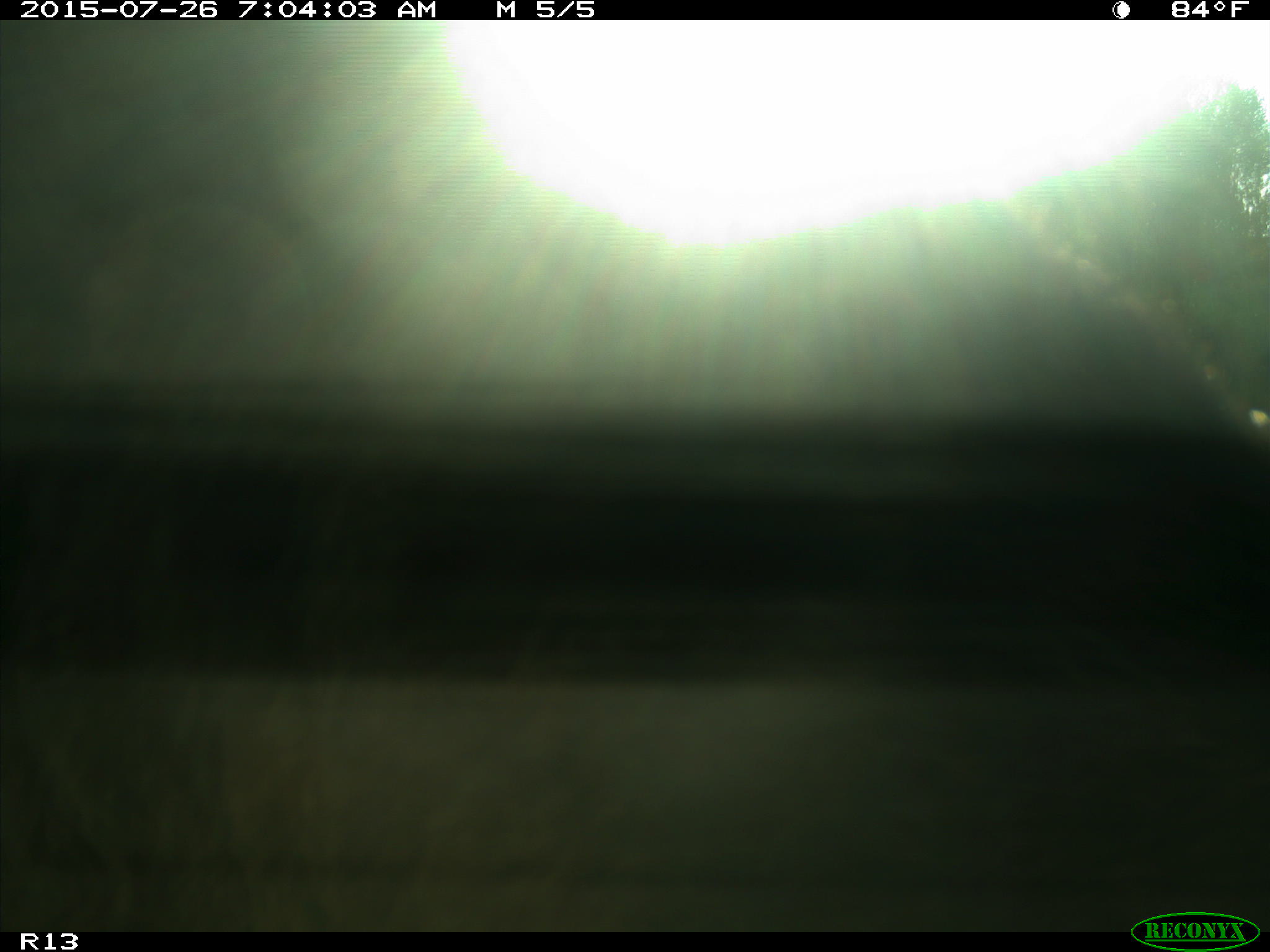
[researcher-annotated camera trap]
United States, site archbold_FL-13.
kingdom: Animalia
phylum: Chordata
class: Mammalia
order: Artiodactyla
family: Bovidae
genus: Bos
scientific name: Bos taurus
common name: domestic cow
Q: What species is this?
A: Bos taurus (domestic cow).